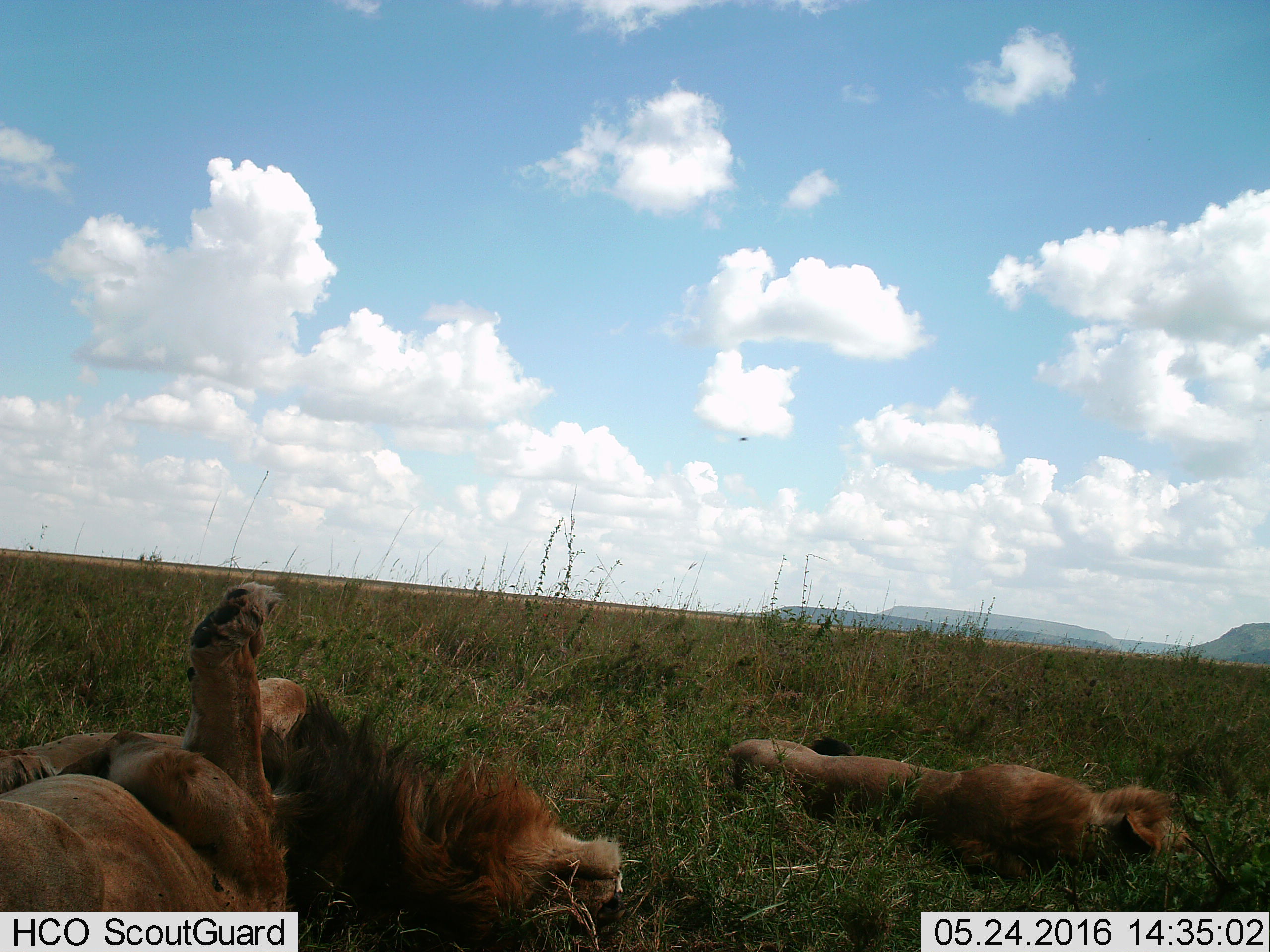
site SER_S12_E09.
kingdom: Animalia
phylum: Chordata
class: Mammalia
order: Carnivora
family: Felidae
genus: Panthera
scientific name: Panthera leo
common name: lion male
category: lionmale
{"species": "lionmale (lion male) (Panthera leo)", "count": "2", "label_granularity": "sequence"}